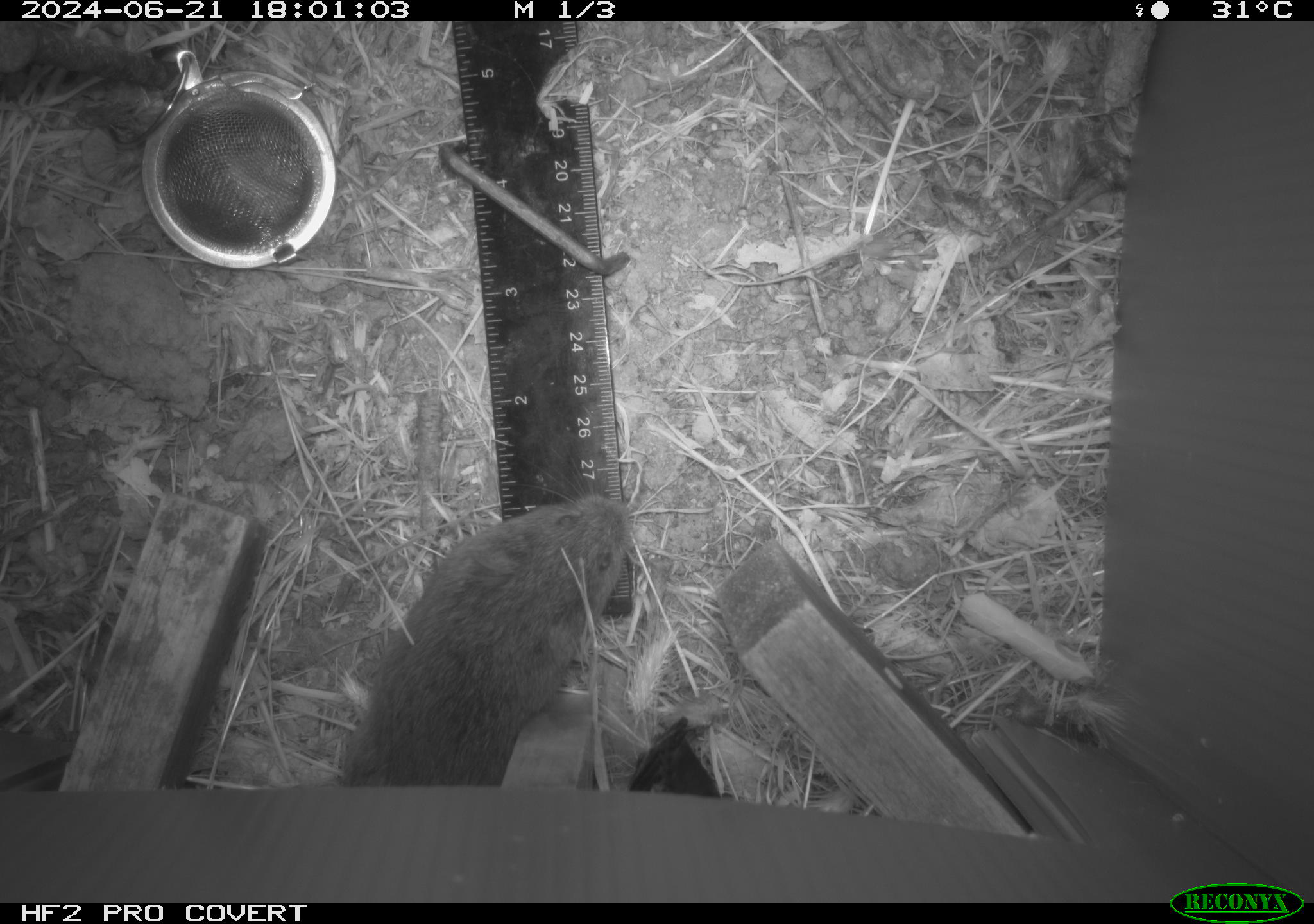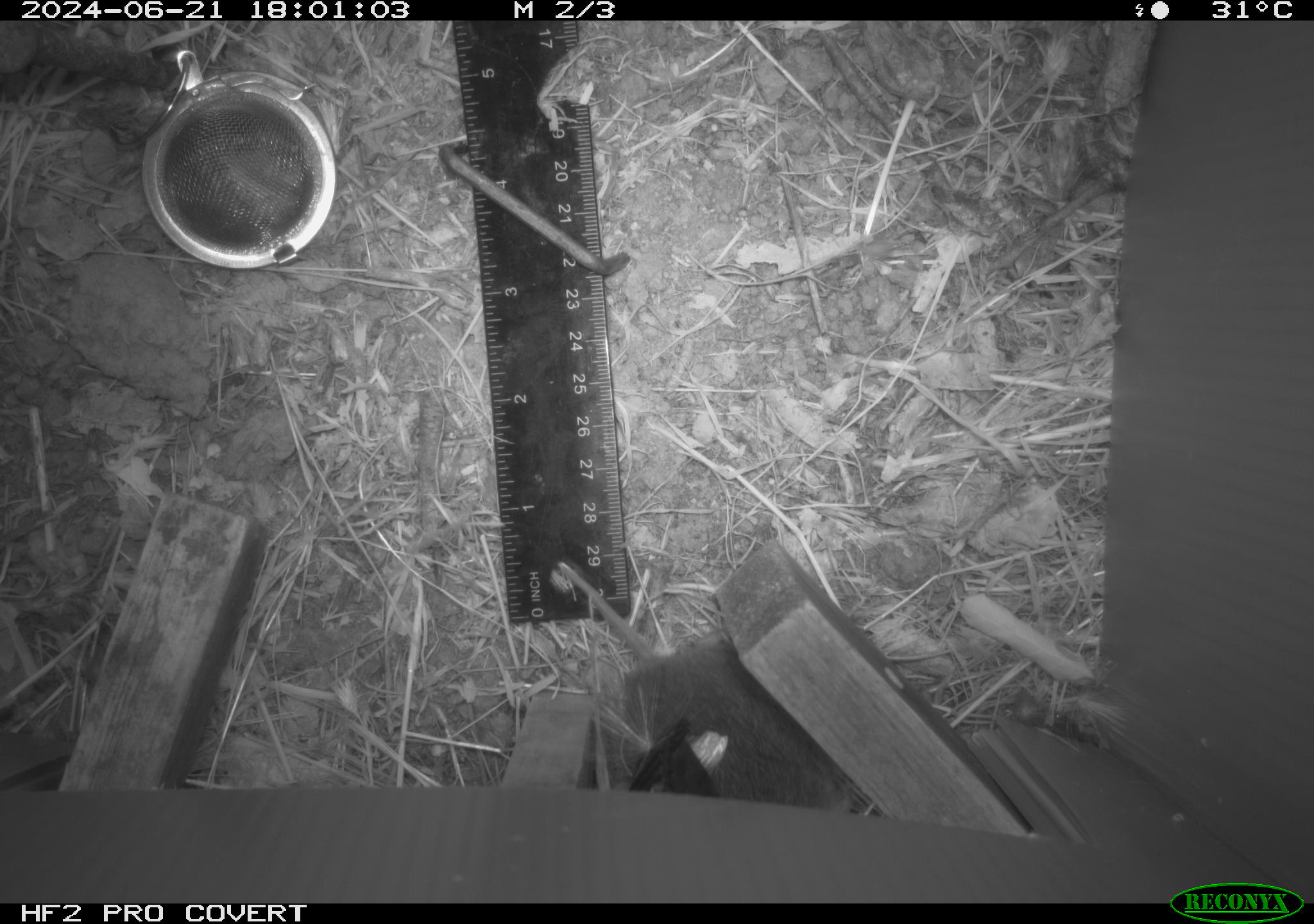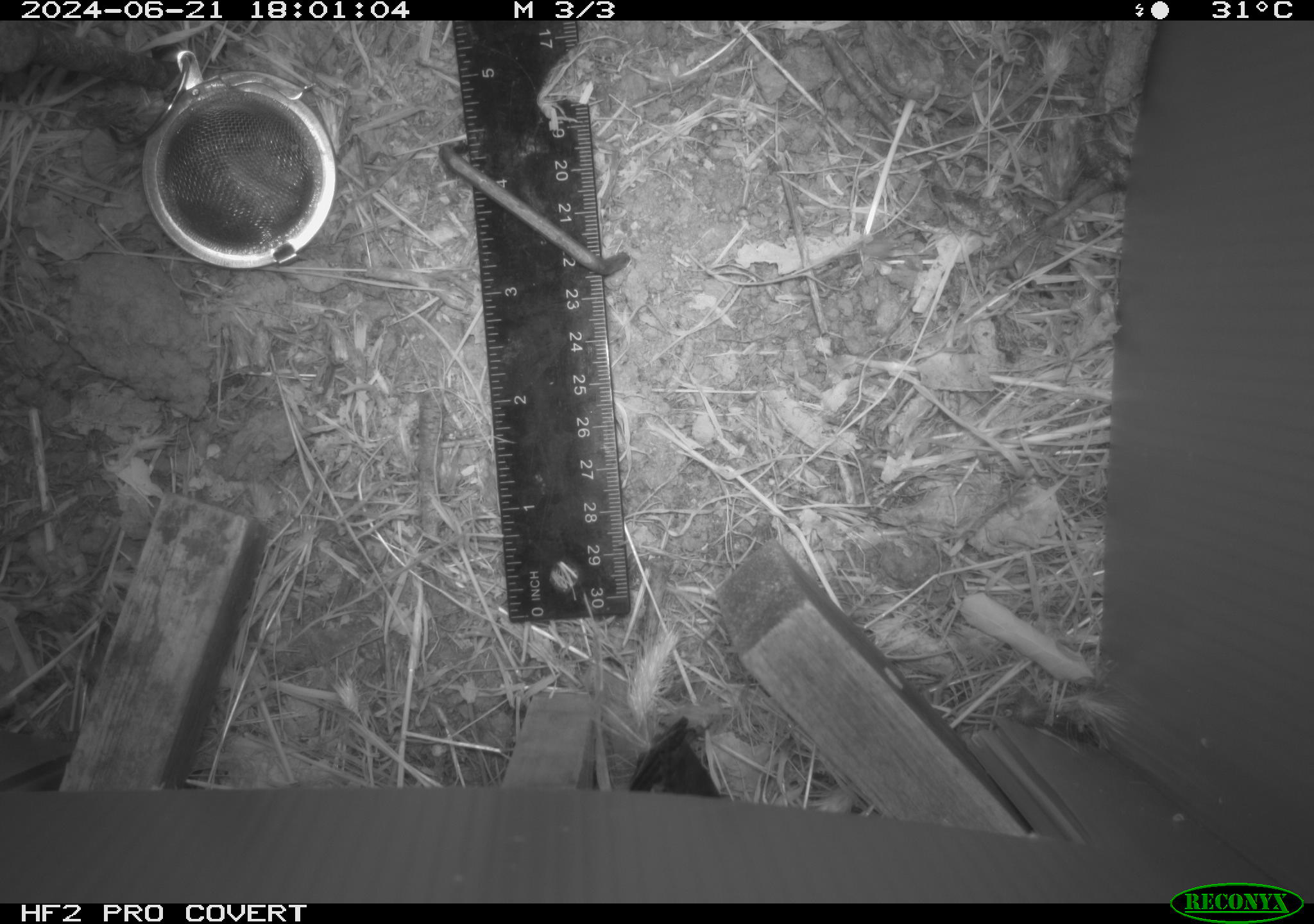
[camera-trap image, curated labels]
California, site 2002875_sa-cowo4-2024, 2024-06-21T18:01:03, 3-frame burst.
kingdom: Animalia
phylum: Chordata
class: Mammalia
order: Rodentia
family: Cricetidae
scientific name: Arvicolinae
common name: voles, lemmings, and muskrats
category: arvicolinae subfamily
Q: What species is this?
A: Arvicolinae subfamily (voles, lemmings, and muskrats) (Arvicolinae).